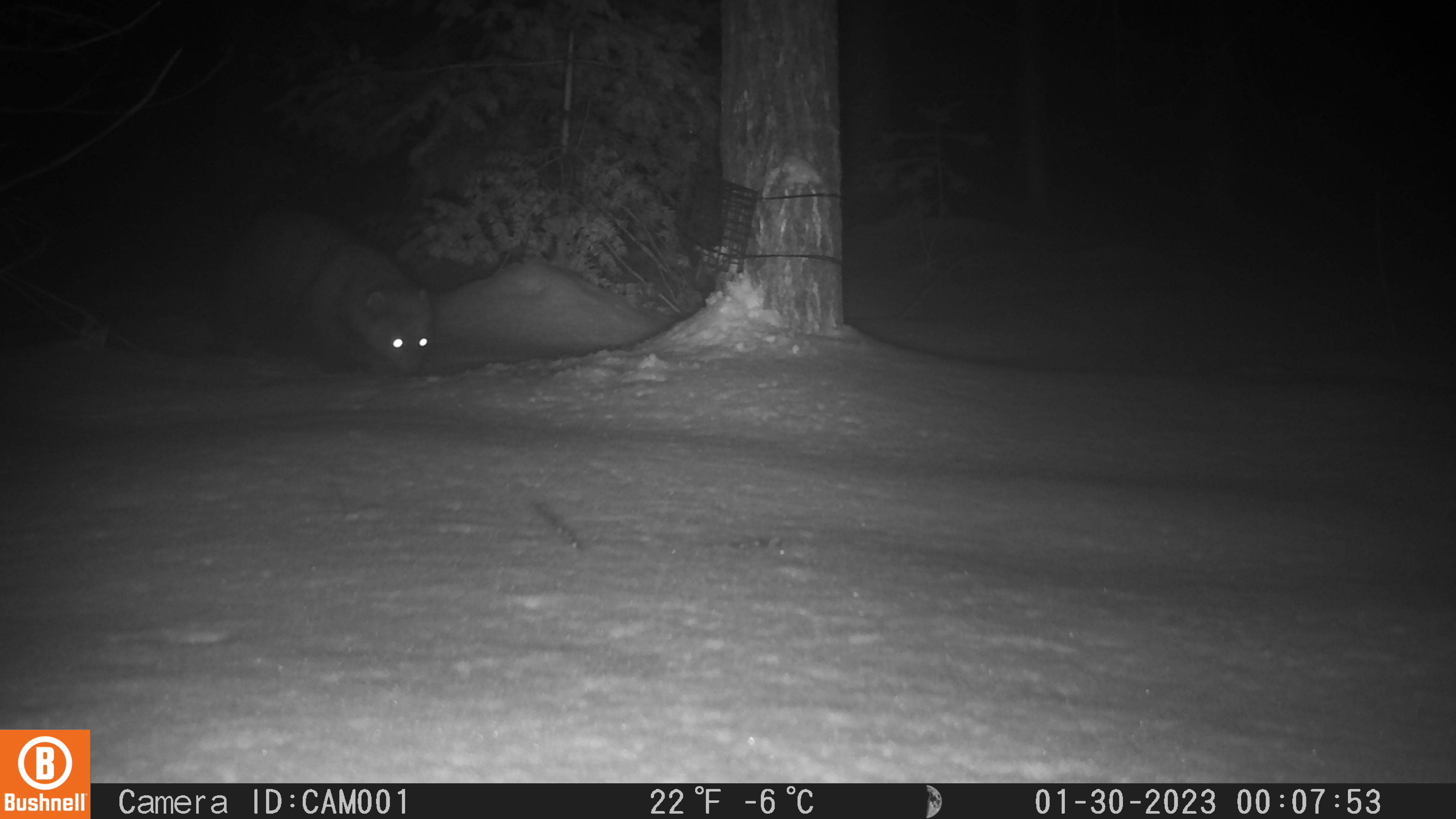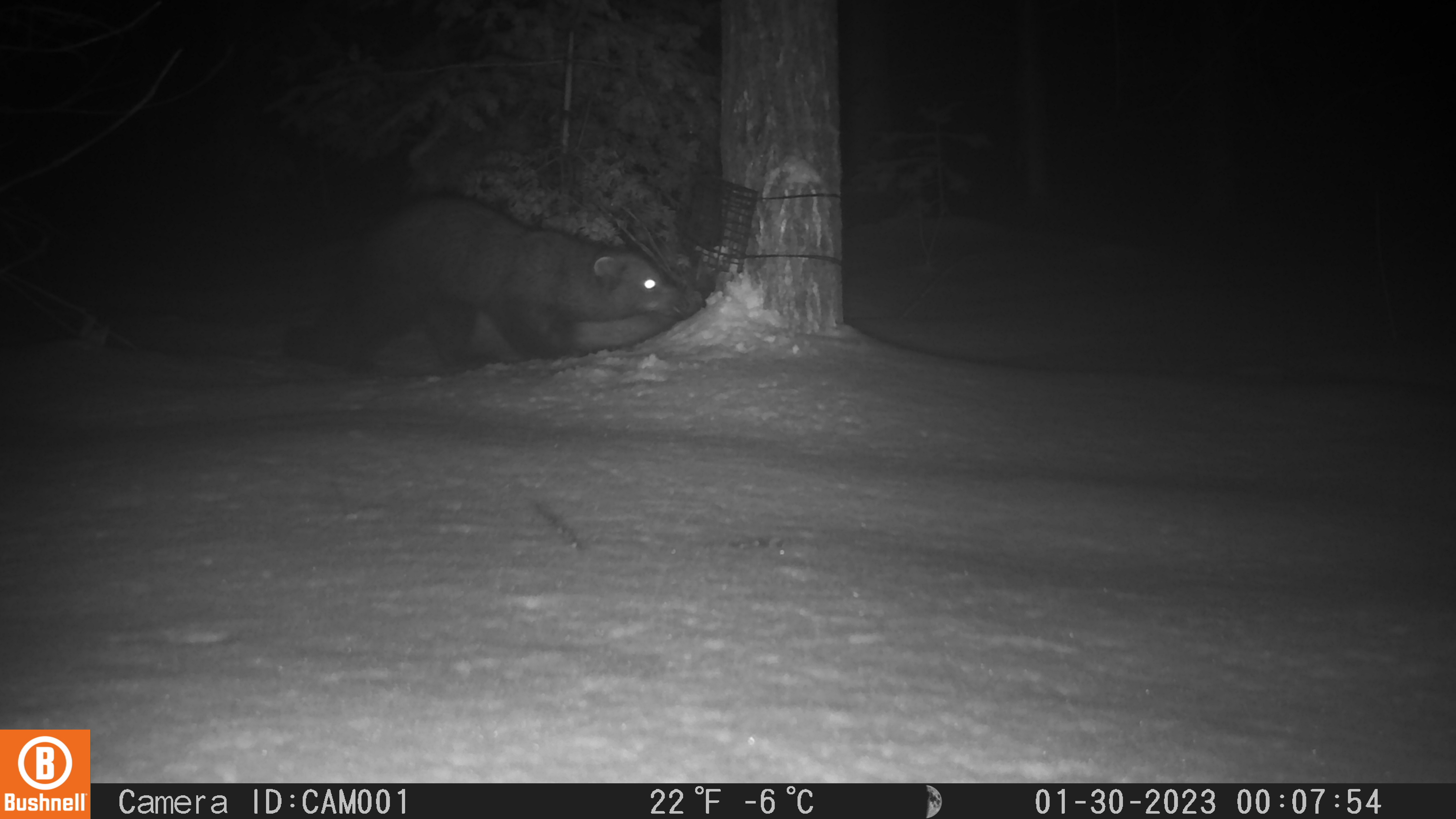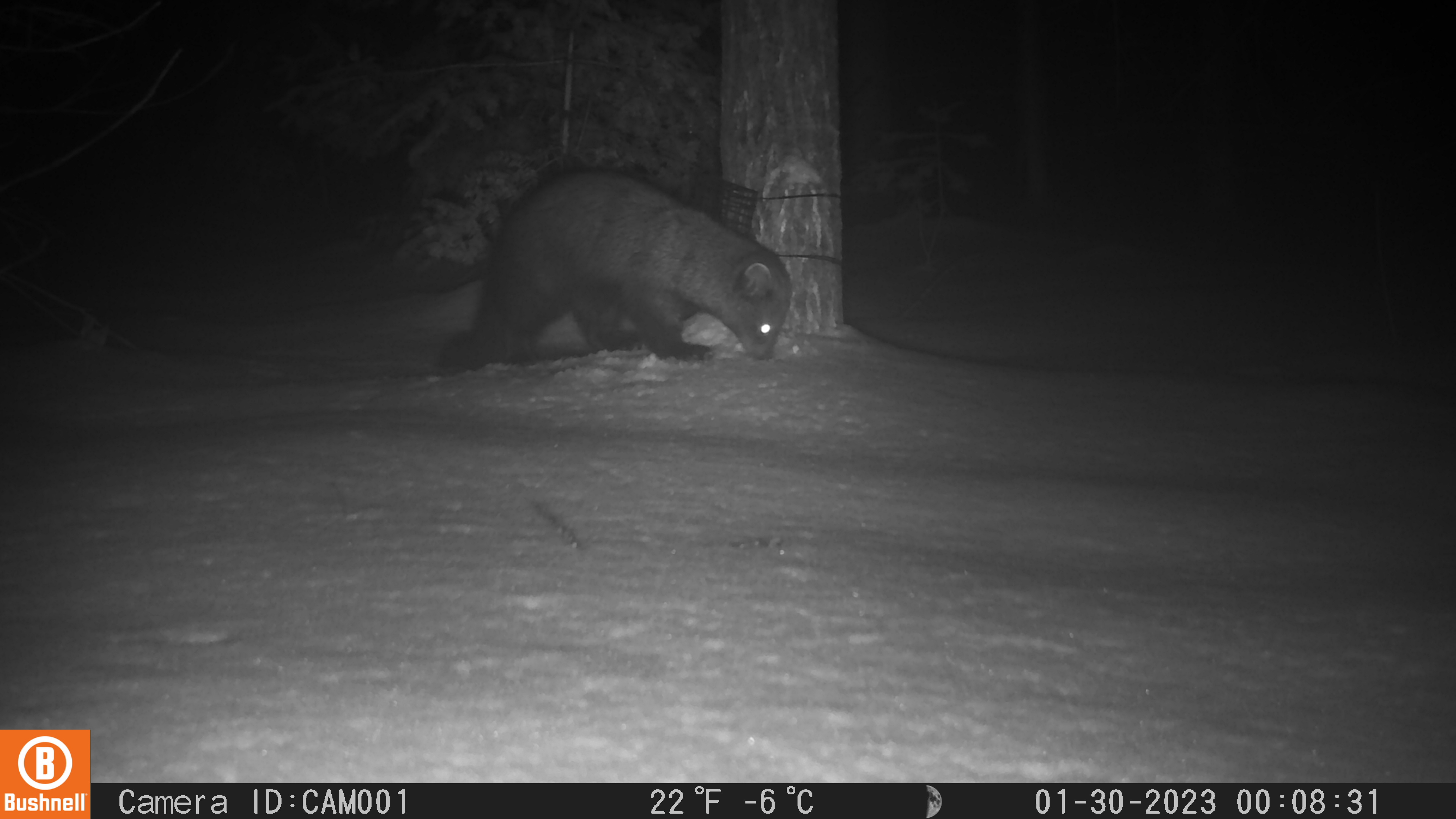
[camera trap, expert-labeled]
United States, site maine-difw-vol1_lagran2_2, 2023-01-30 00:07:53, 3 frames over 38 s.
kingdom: Animalia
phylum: Chordata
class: Mammalia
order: Carnivora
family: Mustelidae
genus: Pekania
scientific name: Pekania pennanti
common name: fisher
Fisher (Pekania pennanti).